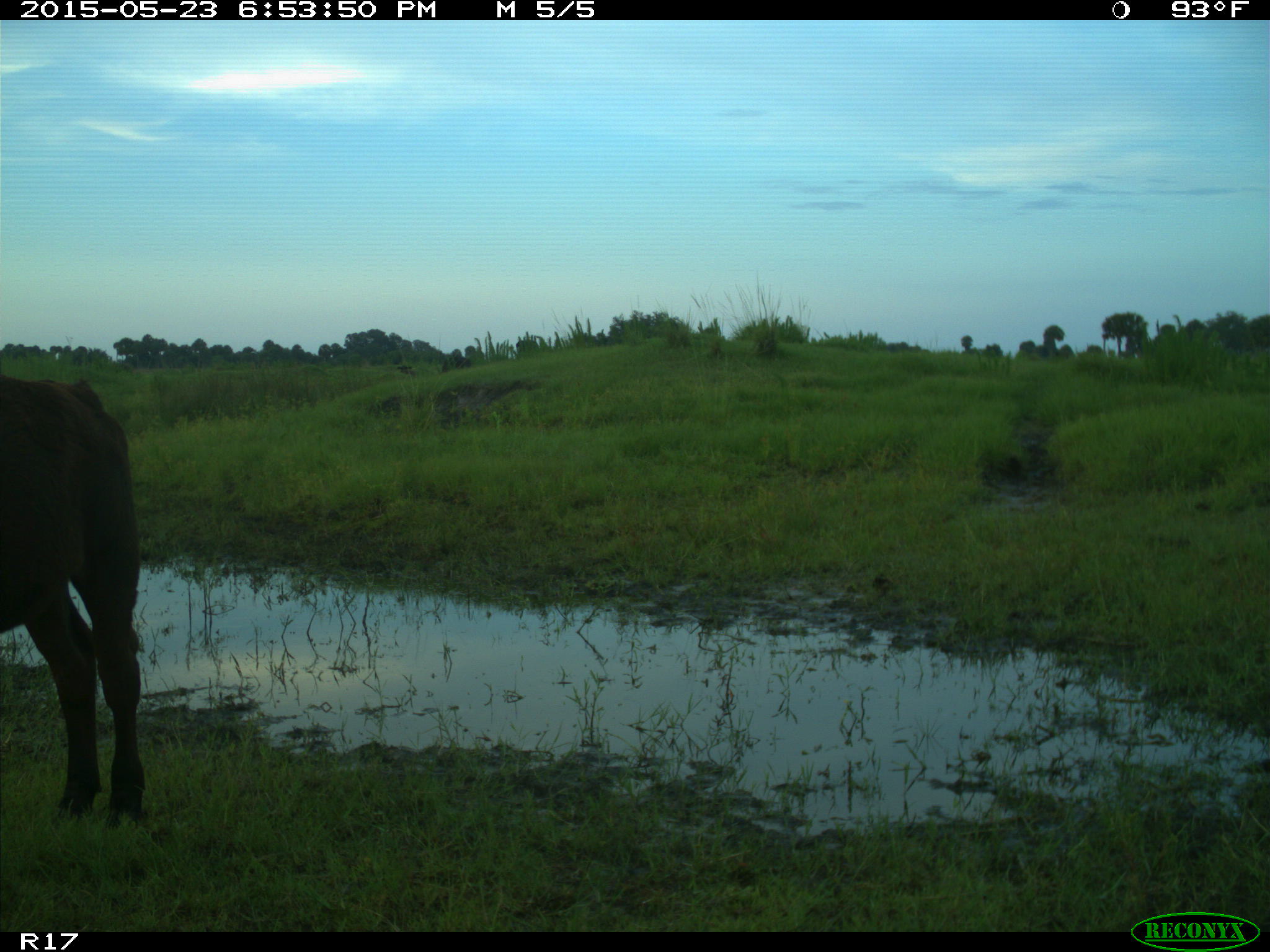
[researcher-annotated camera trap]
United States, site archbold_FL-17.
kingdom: Animalia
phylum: Chordata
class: Mammalia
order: Artiodactyla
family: Bovidae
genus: Bos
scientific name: Bos taurus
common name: domestic cow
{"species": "Bos taurus (domestic cow)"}